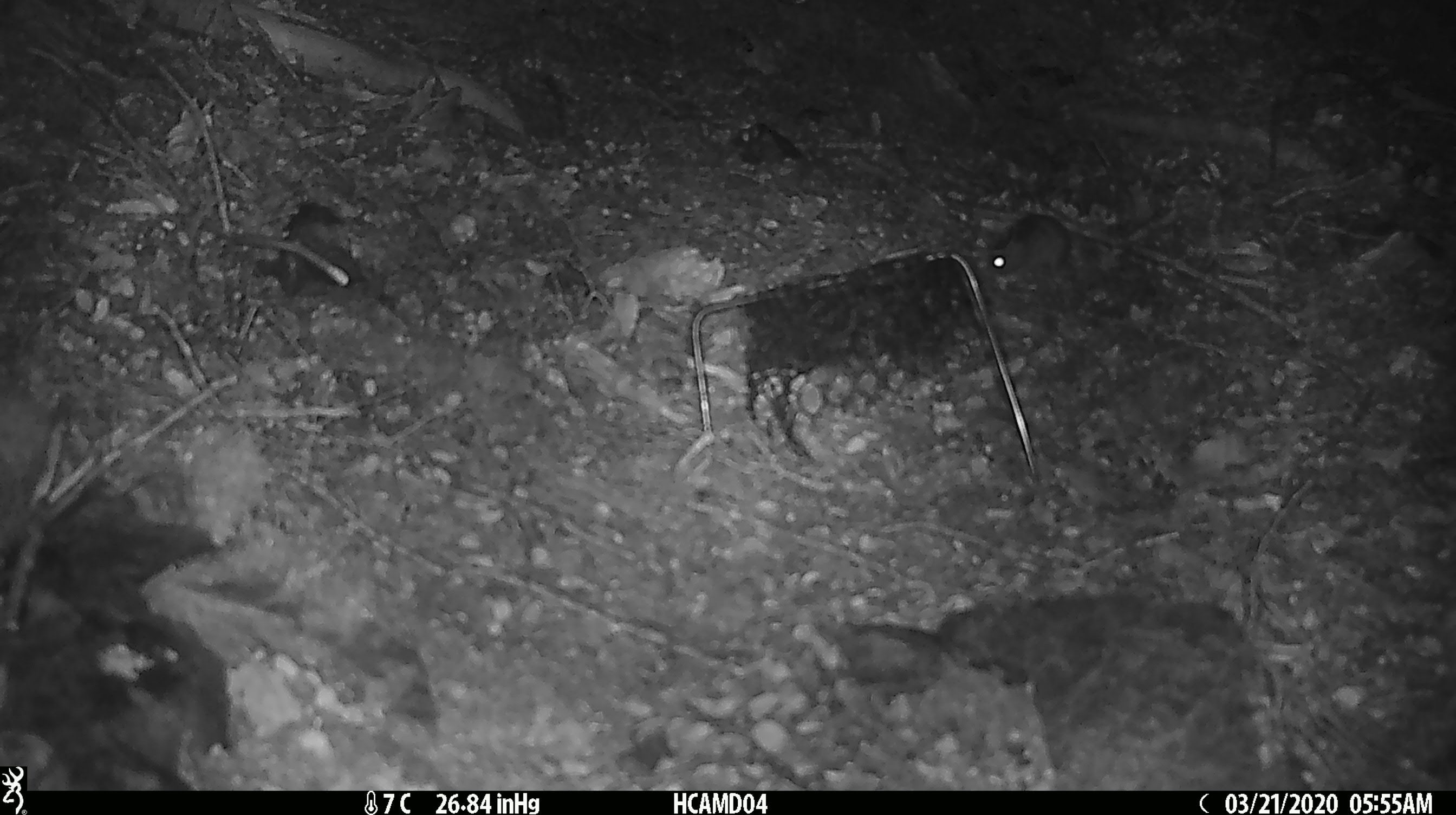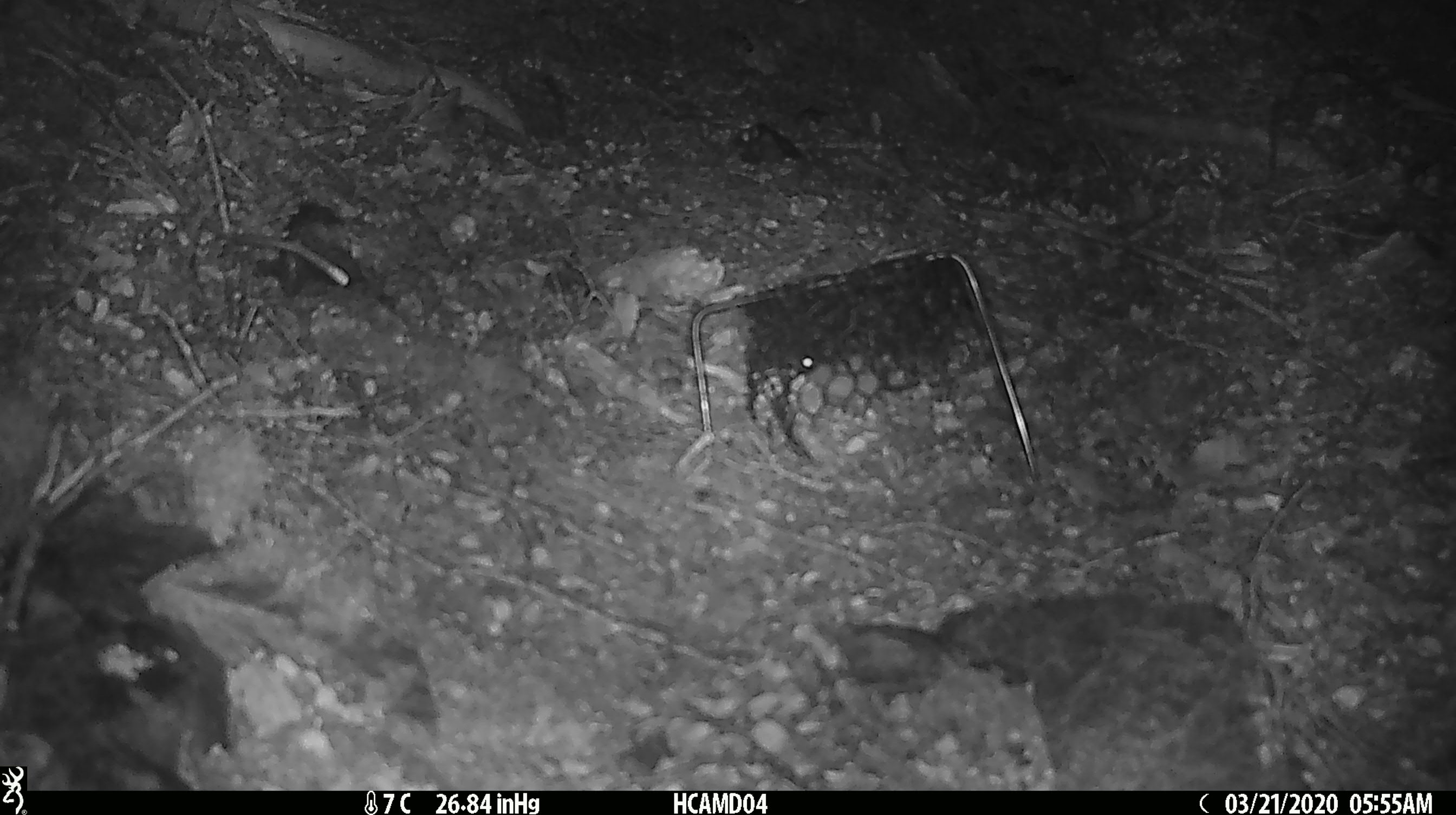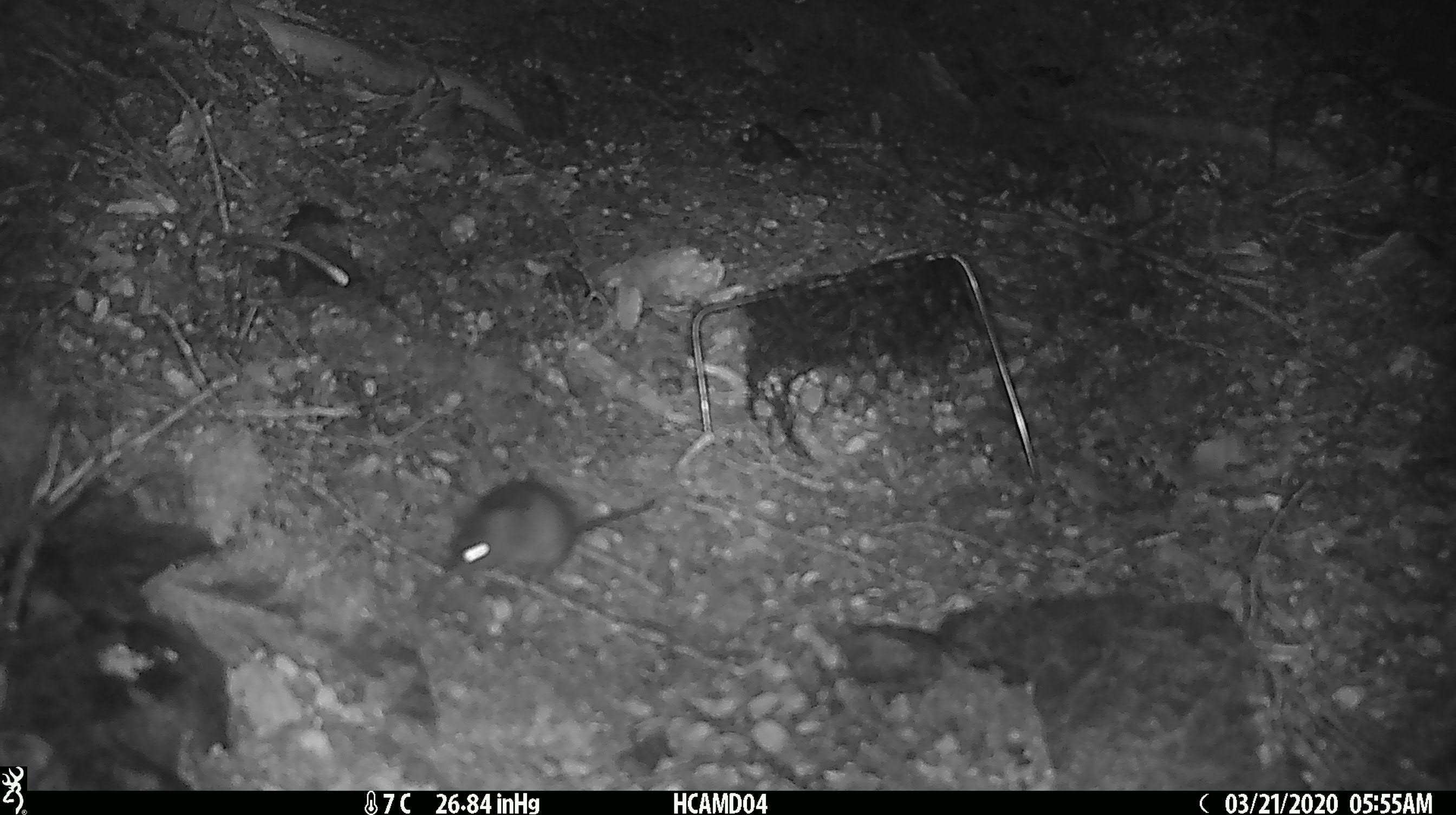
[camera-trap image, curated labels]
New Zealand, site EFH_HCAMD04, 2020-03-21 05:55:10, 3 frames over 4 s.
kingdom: Animalia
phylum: Chordata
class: Mammalia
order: Rodentia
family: Muridae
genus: Mus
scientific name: Mus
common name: mouse